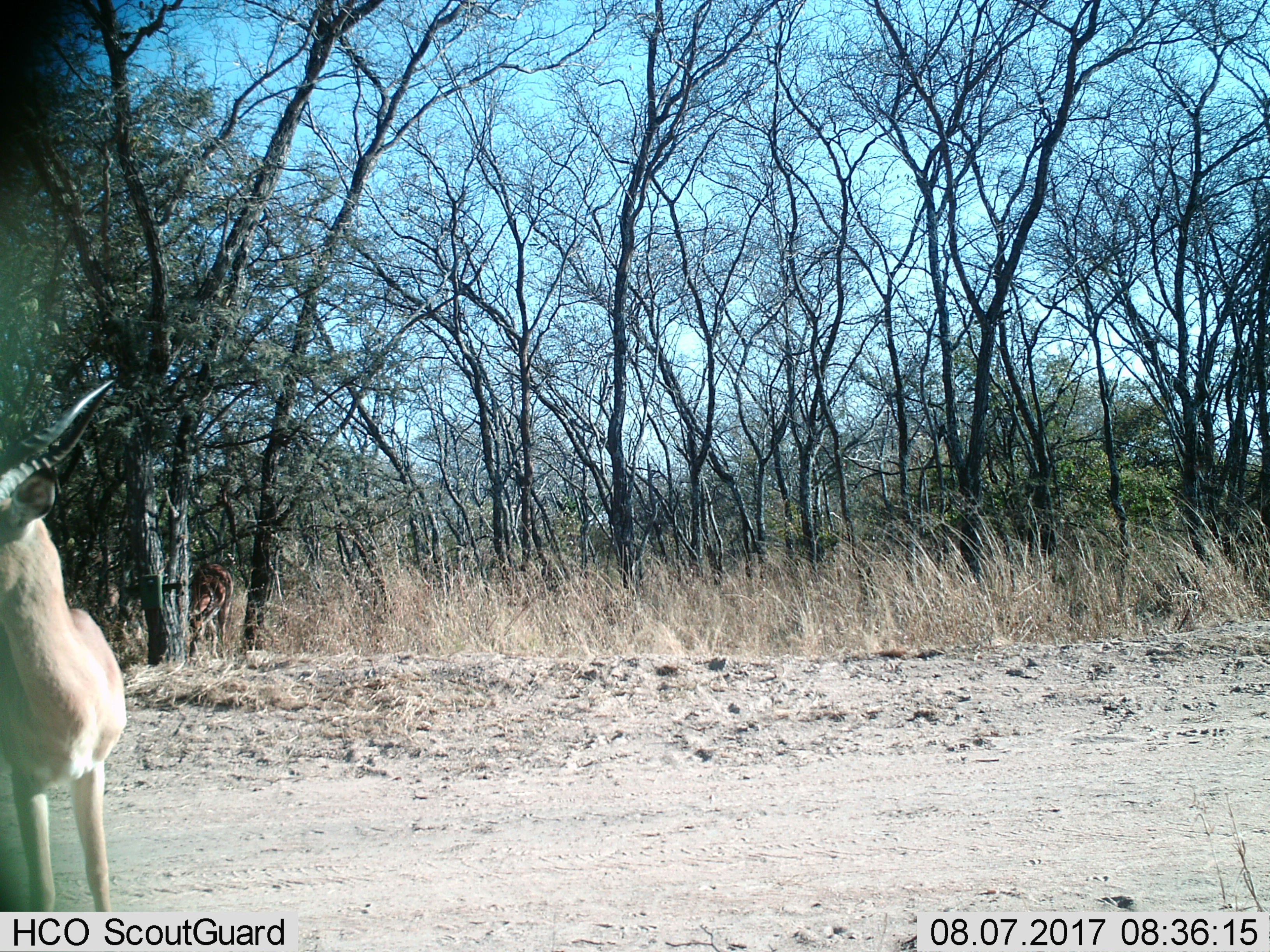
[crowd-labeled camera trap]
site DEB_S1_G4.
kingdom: Animalia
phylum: Chordata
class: Mammalia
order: Artiodactyla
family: Bovidae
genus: Aepyceros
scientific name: Aepyceros melampus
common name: impala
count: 1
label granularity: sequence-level